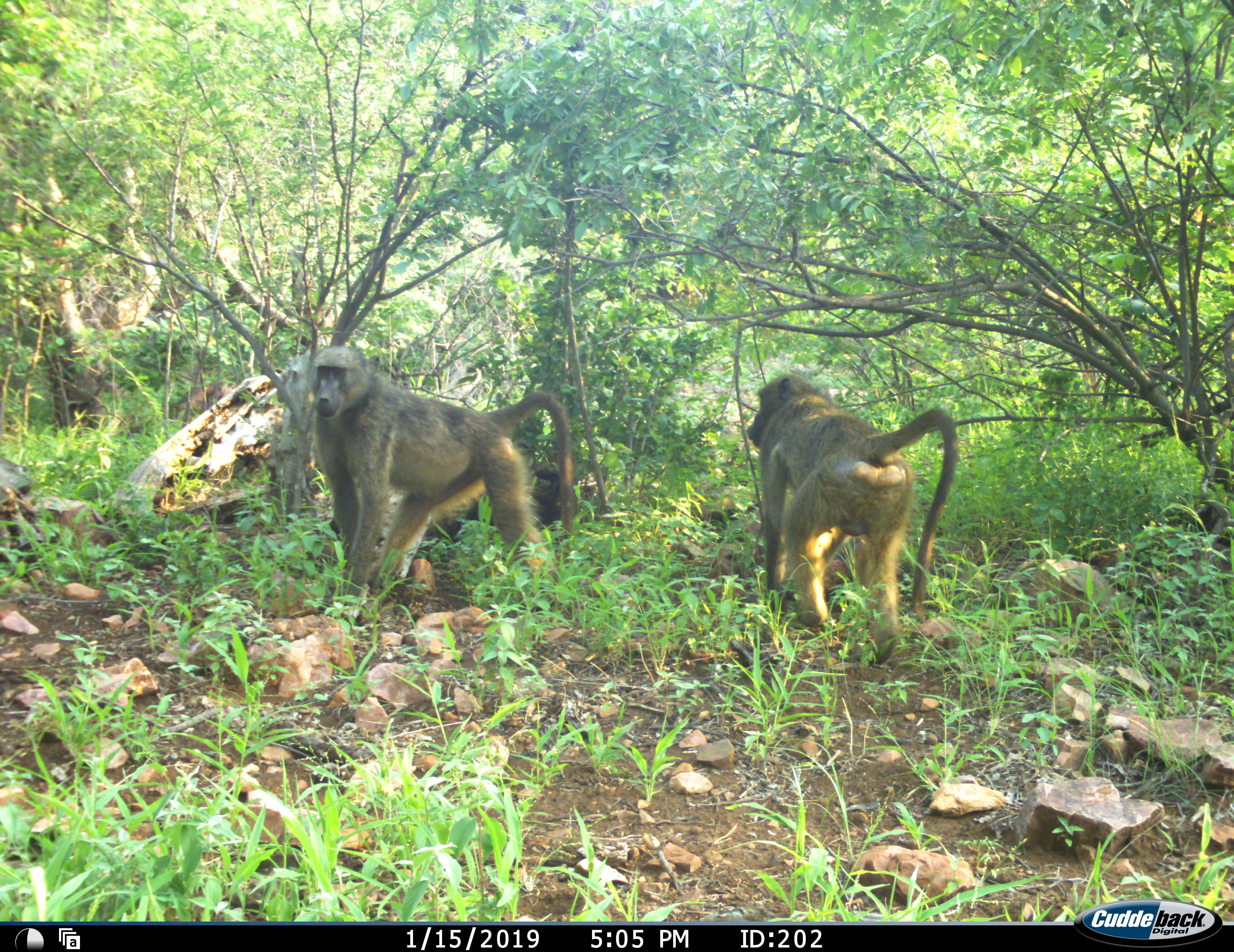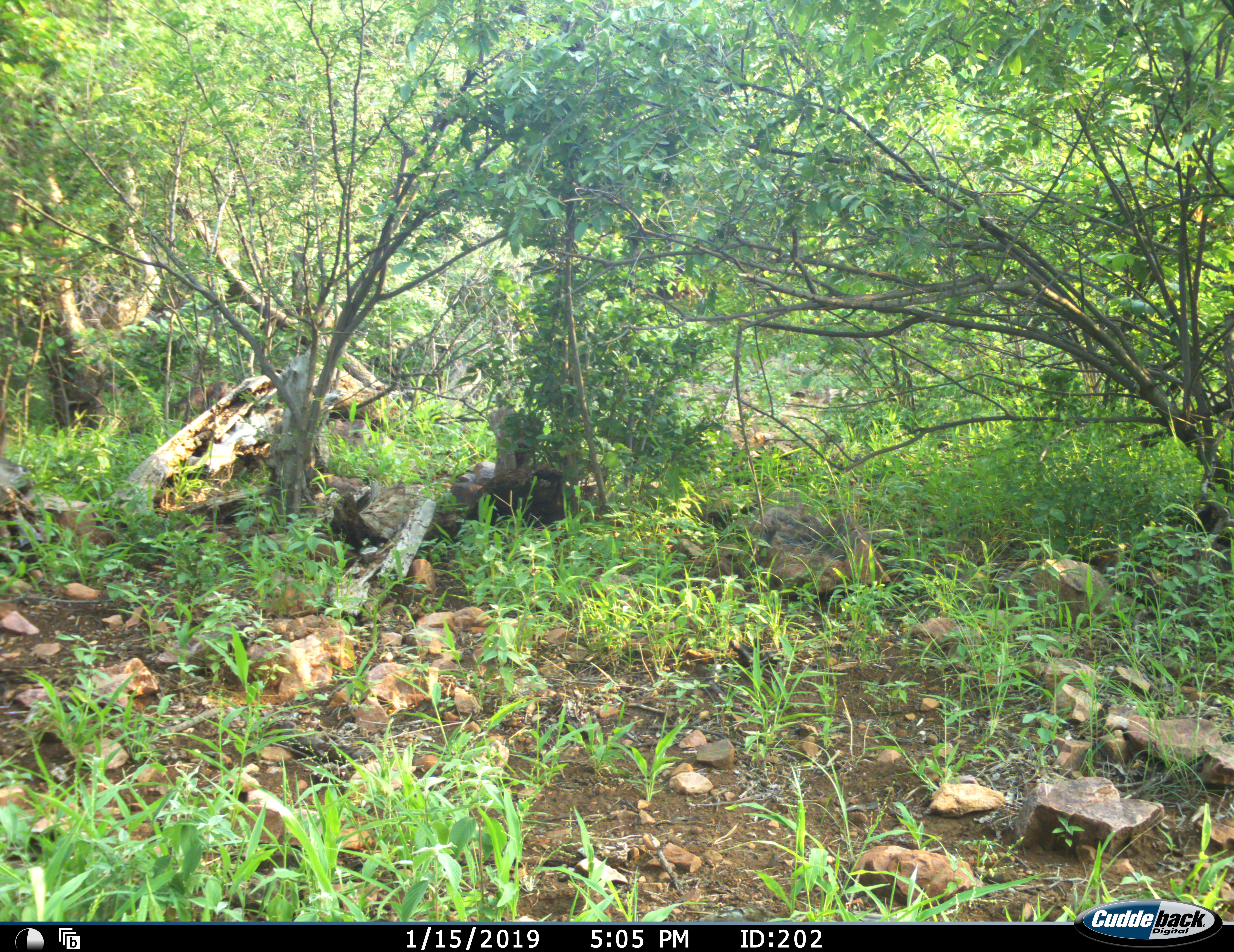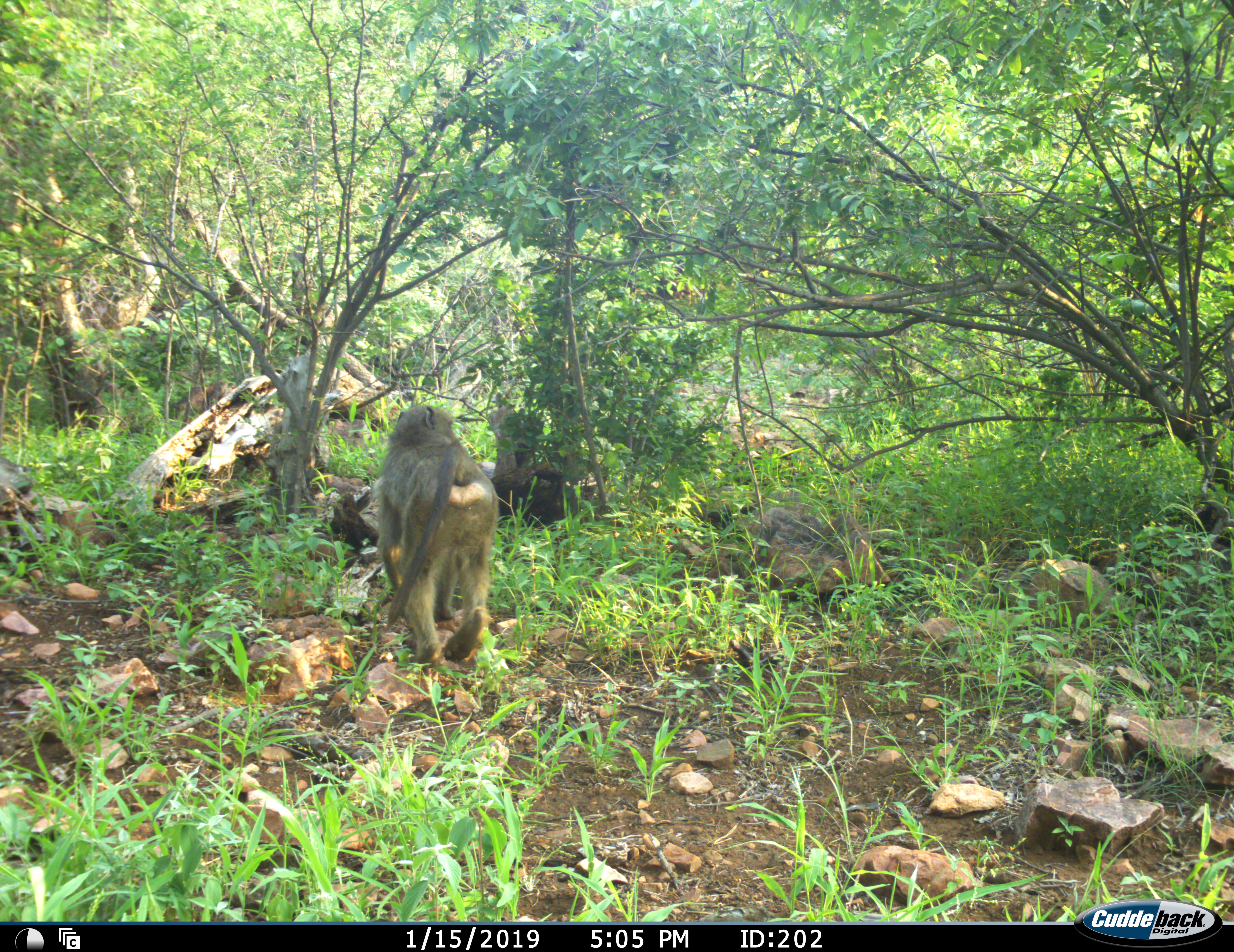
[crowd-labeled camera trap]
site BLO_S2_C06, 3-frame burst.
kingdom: Animalia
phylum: Chordata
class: Mammalia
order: Primates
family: Cercopithecidae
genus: Papio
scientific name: Papio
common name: baboon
Baboon (Papio), count 2. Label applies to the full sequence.